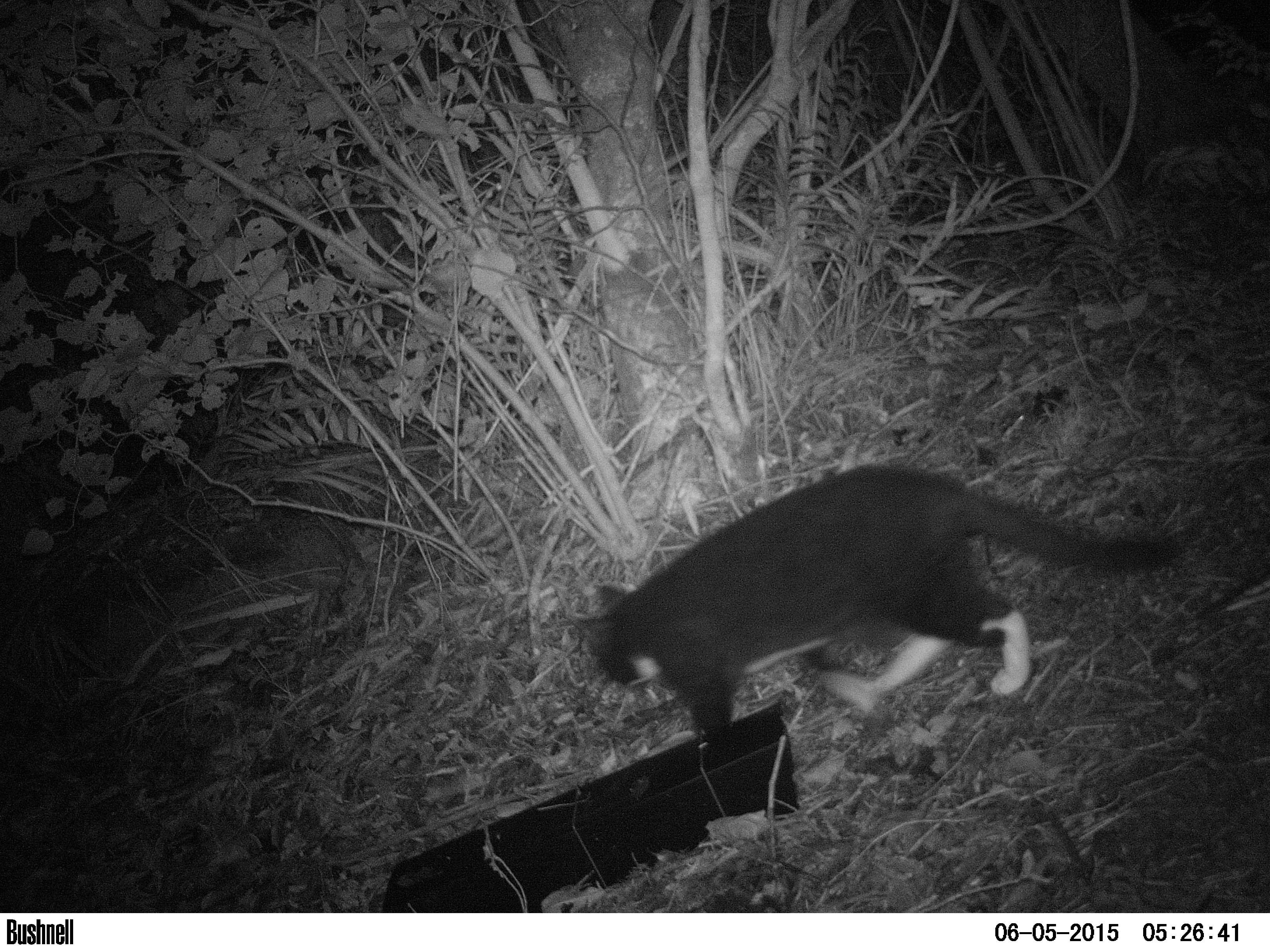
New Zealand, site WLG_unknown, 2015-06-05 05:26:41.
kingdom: Animalia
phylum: Chordata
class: Mammalia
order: Carnivora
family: Felidae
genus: Felis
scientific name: Felis catus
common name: domestic cat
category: cat